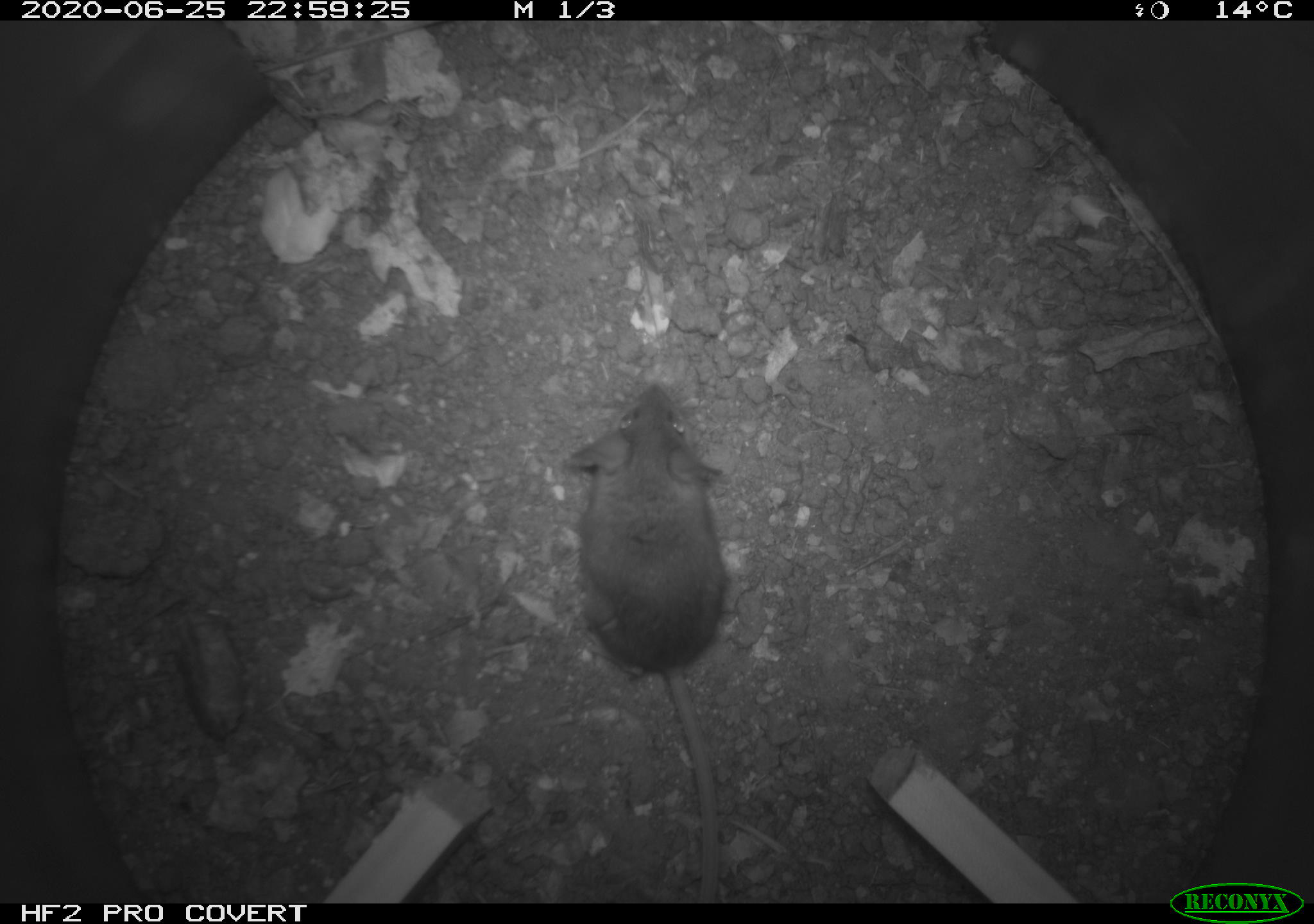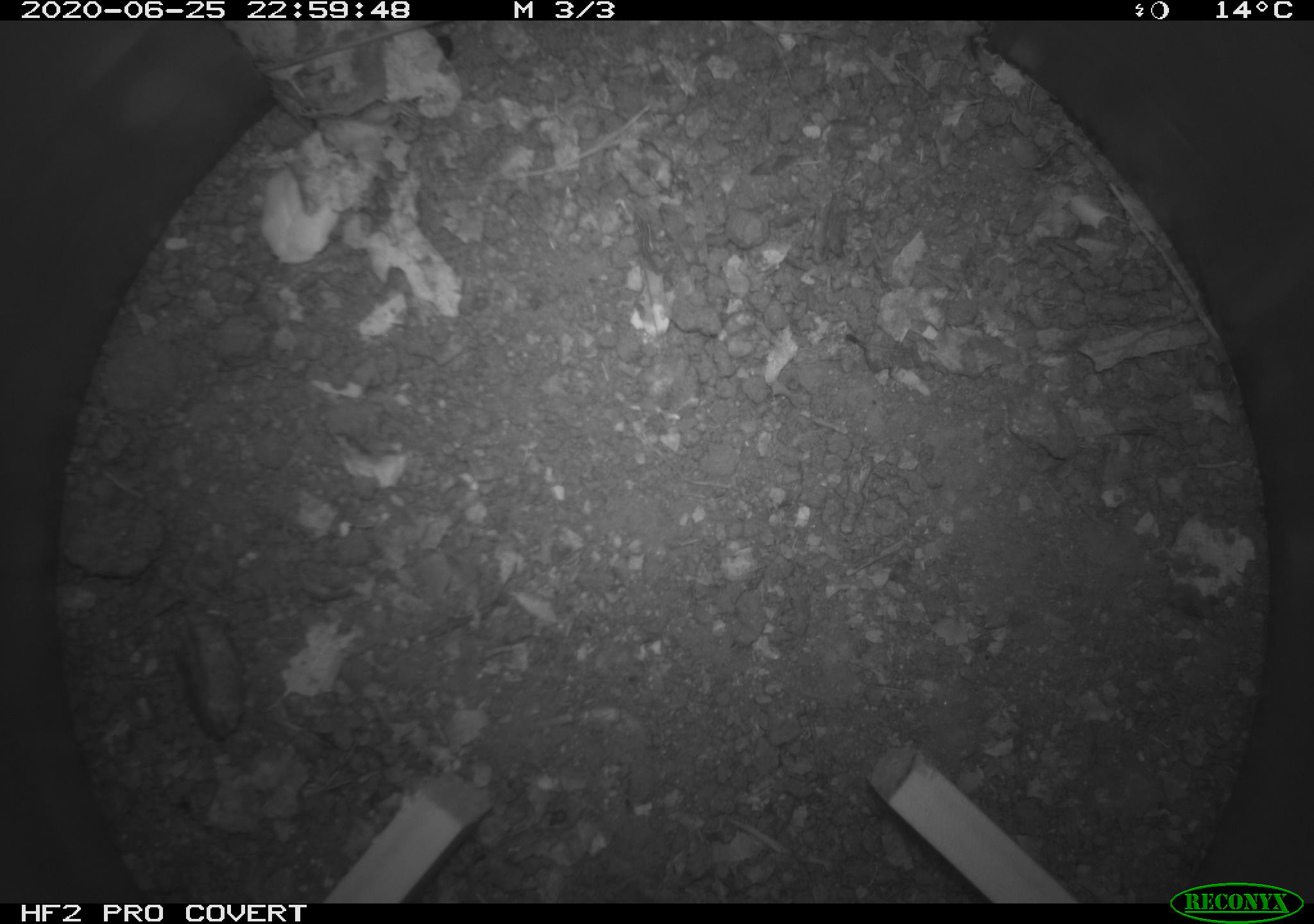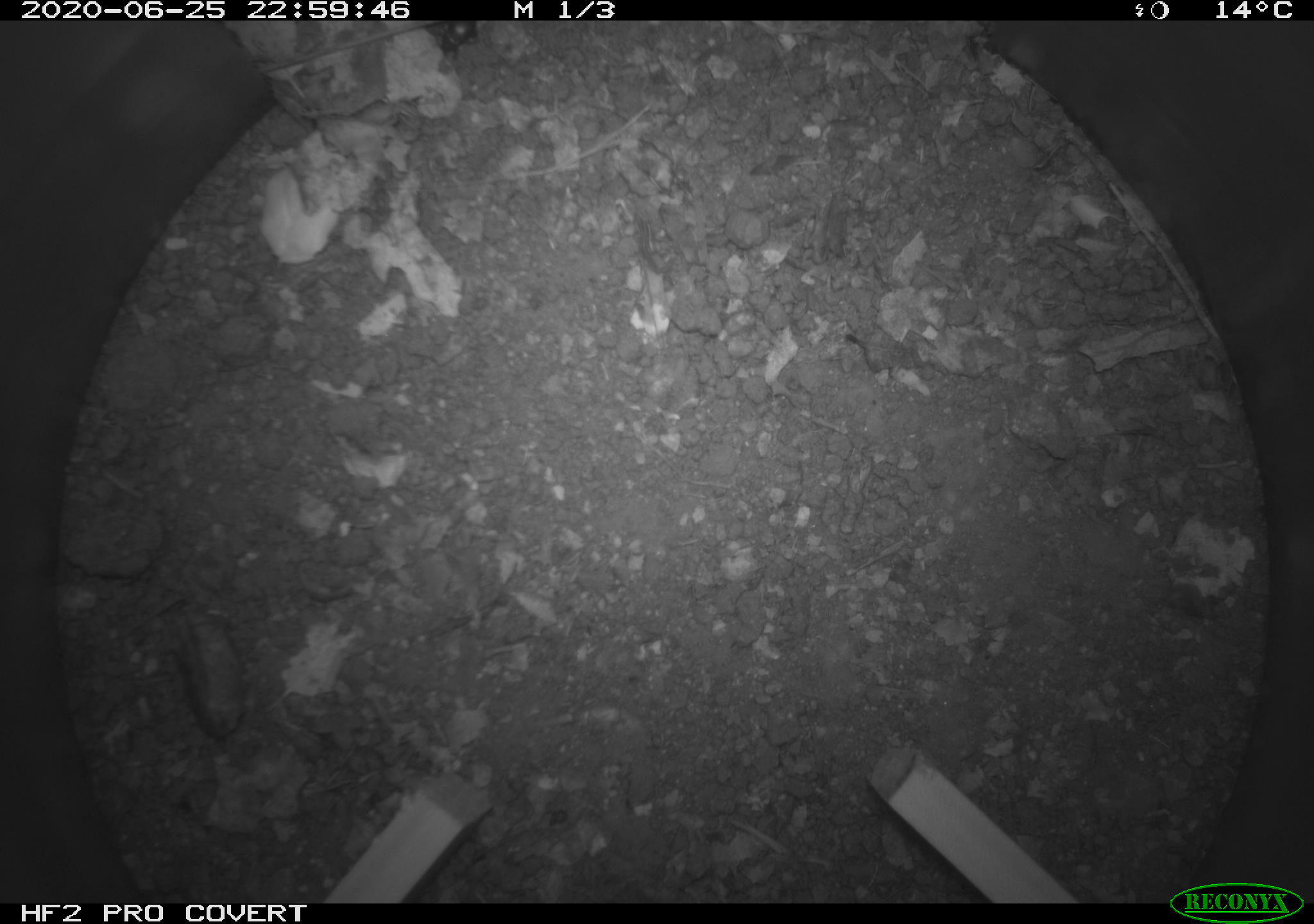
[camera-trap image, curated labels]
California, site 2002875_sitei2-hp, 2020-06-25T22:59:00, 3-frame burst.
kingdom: Animalia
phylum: Chordata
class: Mammalia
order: Rodentia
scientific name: Rodentia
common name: rodent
Rodent (Rodentia).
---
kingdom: Animalia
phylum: Arthropoda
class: Insecta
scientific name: Insecta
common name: insect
Insect (Insecta).